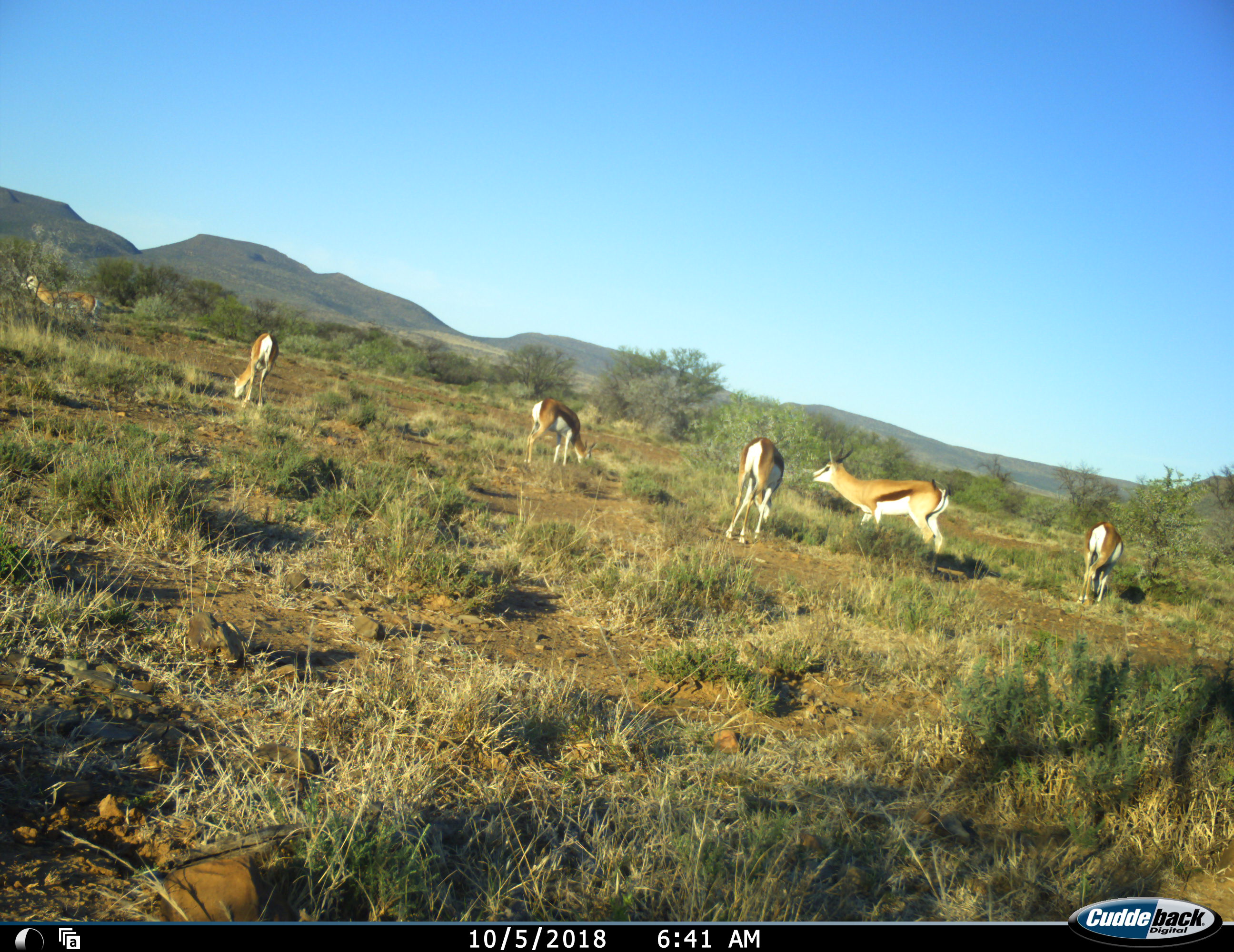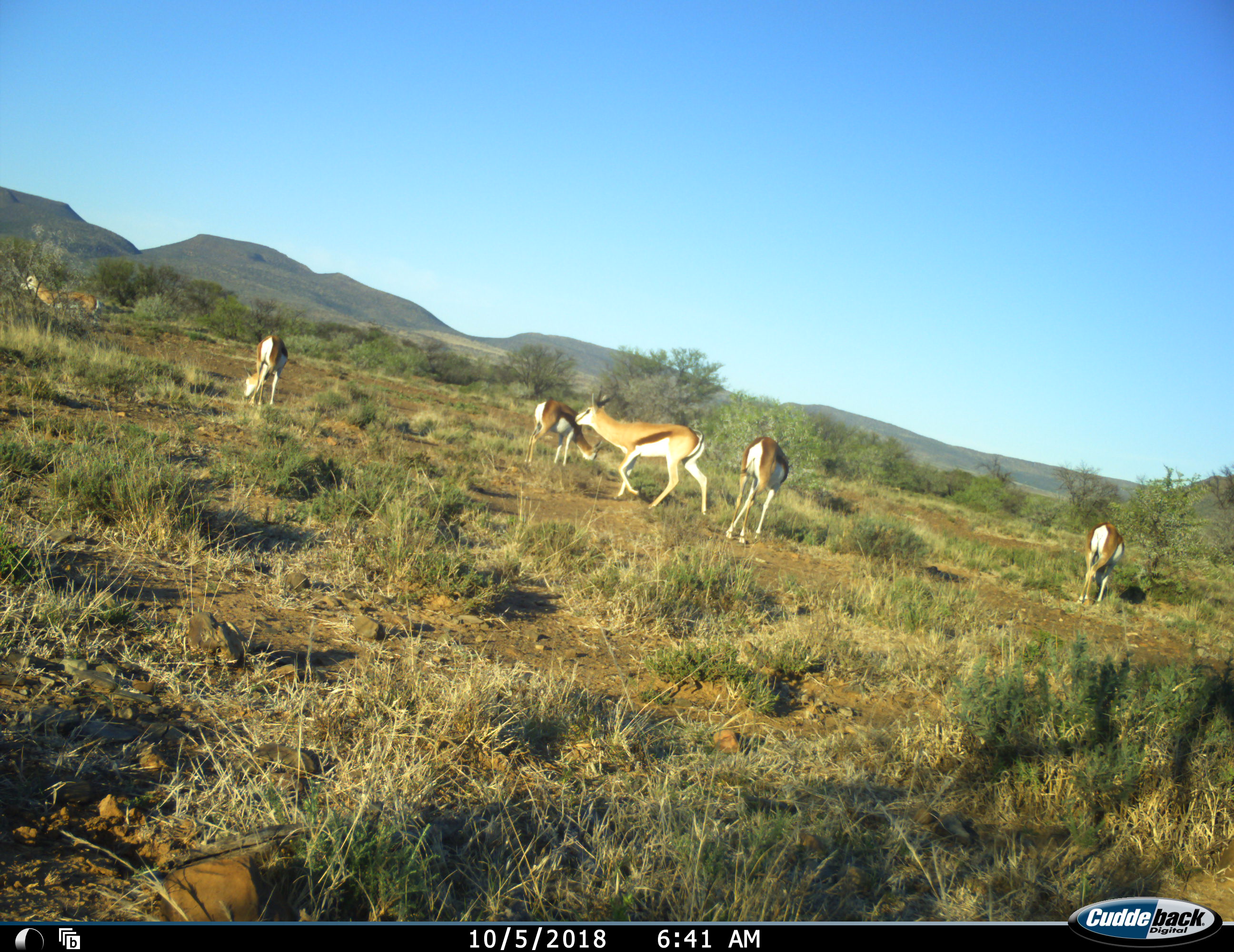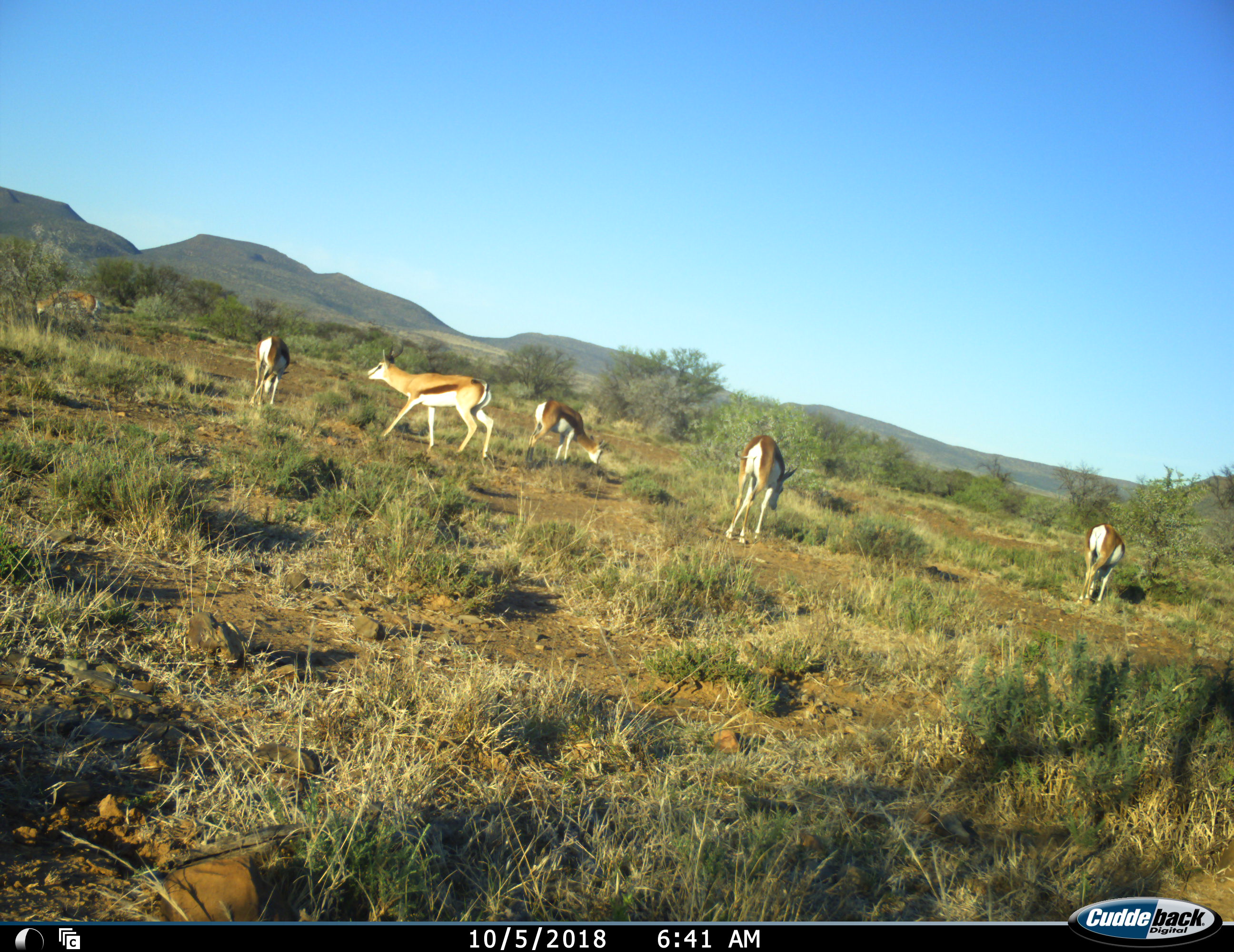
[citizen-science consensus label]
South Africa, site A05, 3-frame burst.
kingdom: Animalia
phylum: Chordata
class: Mammalia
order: Artiodactyla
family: Bovidae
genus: Antidorcas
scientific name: Antidorcas marsupialis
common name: springbok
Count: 6.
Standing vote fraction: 33%.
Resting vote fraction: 0%.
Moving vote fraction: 89%.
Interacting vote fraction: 0%.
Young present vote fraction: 0%.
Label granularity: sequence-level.